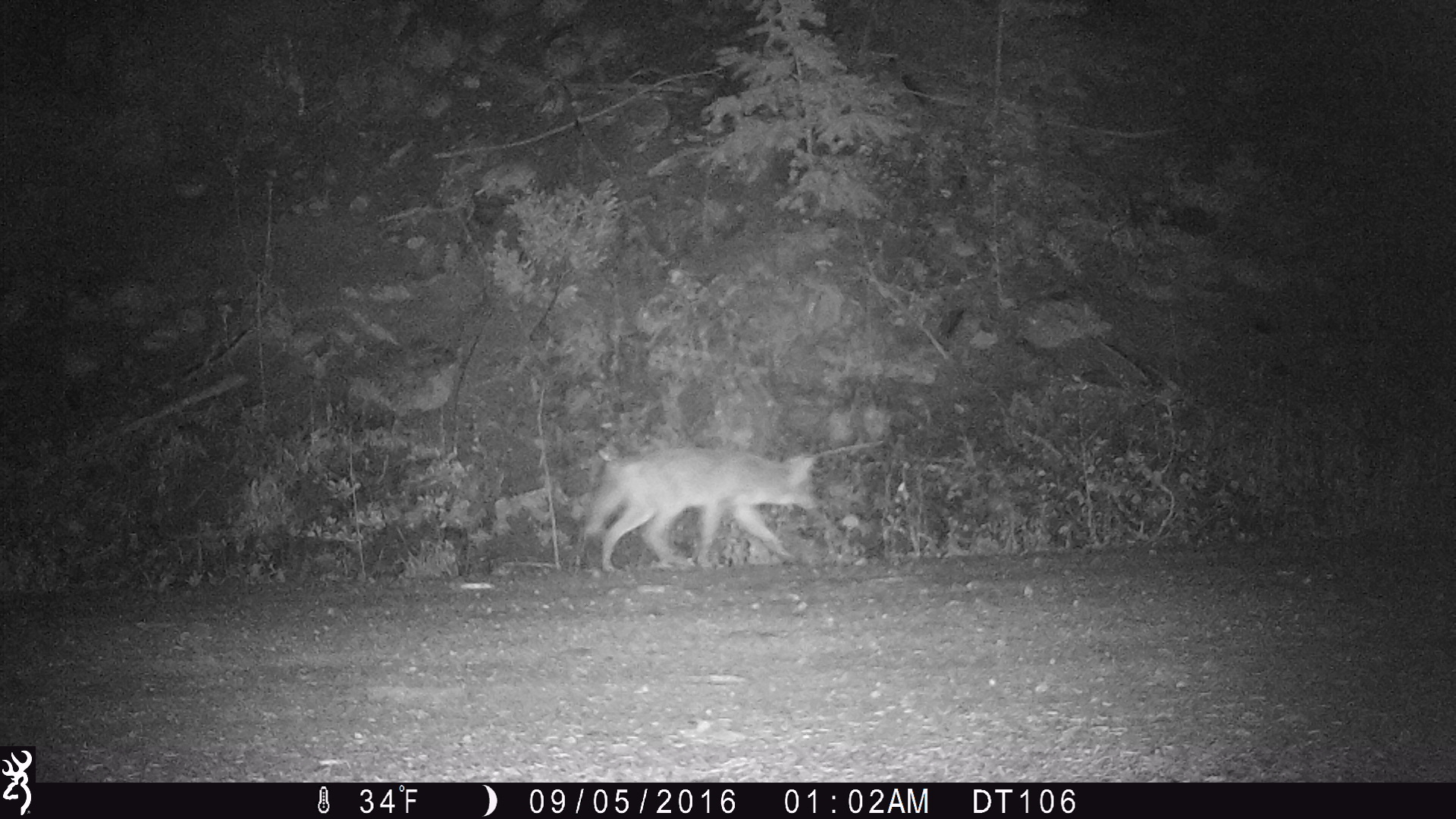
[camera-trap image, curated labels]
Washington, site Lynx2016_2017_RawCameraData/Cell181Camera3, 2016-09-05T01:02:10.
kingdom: Animalia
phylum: Chordata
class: Mammalia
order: Carnivora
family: Canidae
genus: Canis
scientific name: Canis latrans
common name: coyote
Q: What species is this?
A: Canis latrans (coyote).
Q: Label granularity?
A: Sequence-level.